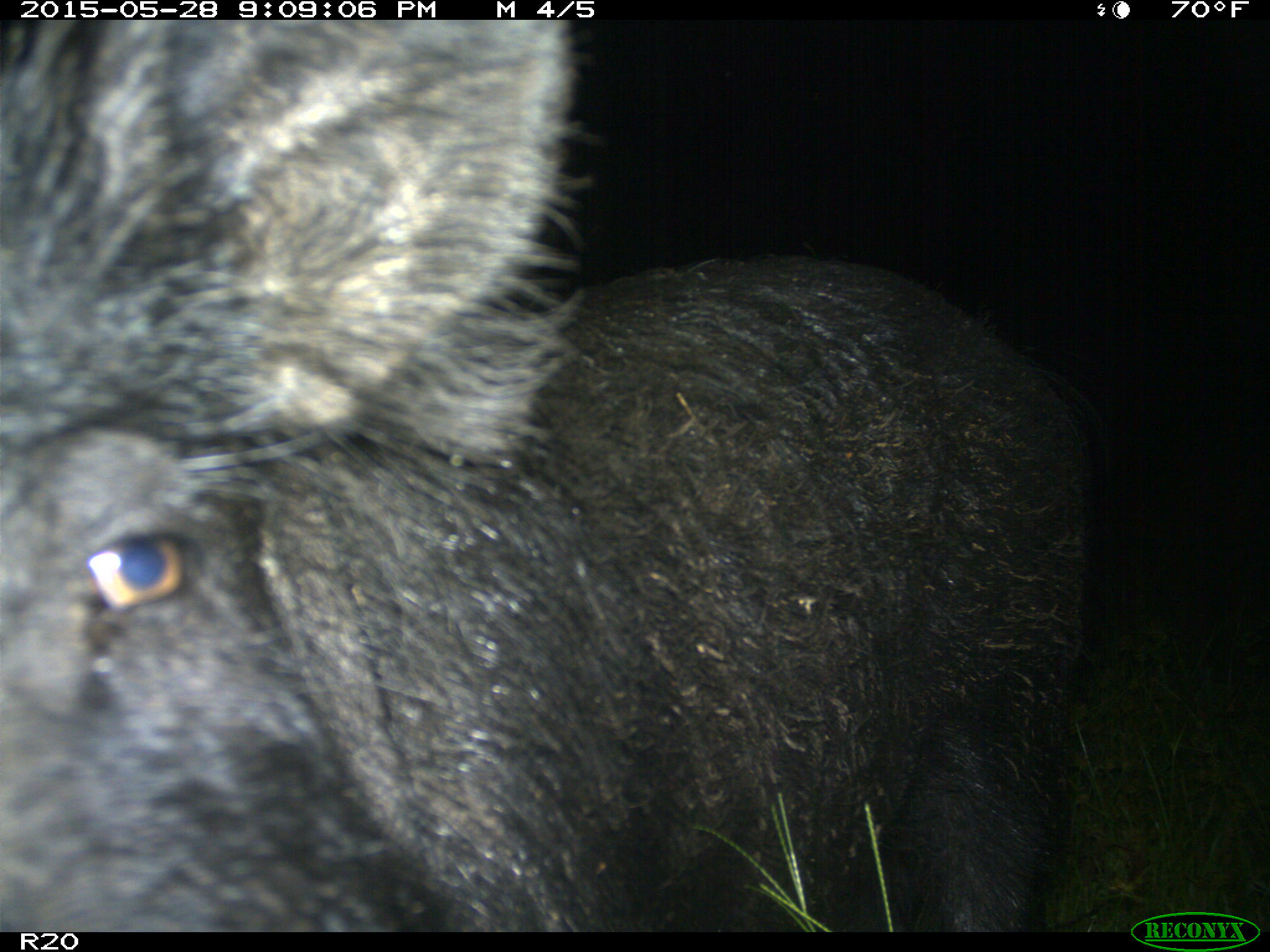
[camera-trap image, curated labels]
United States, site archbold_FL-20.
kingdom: Animalia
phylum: Chordata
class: Mammalia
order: Artiodactyla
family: Suidae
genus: Sus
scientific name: Sus scrofa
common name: wild boar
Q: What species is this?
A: Sus scrofa (wild boar).